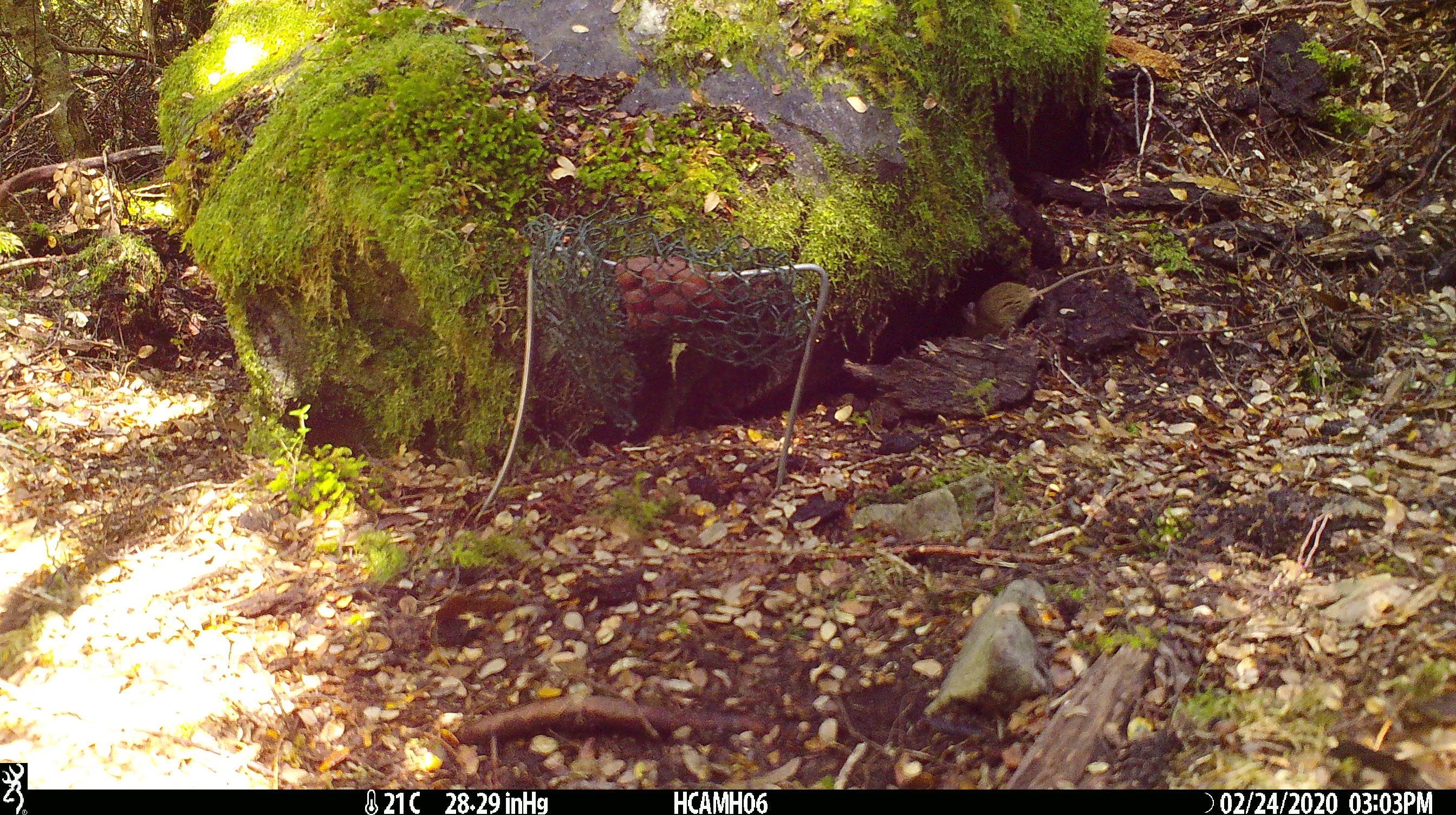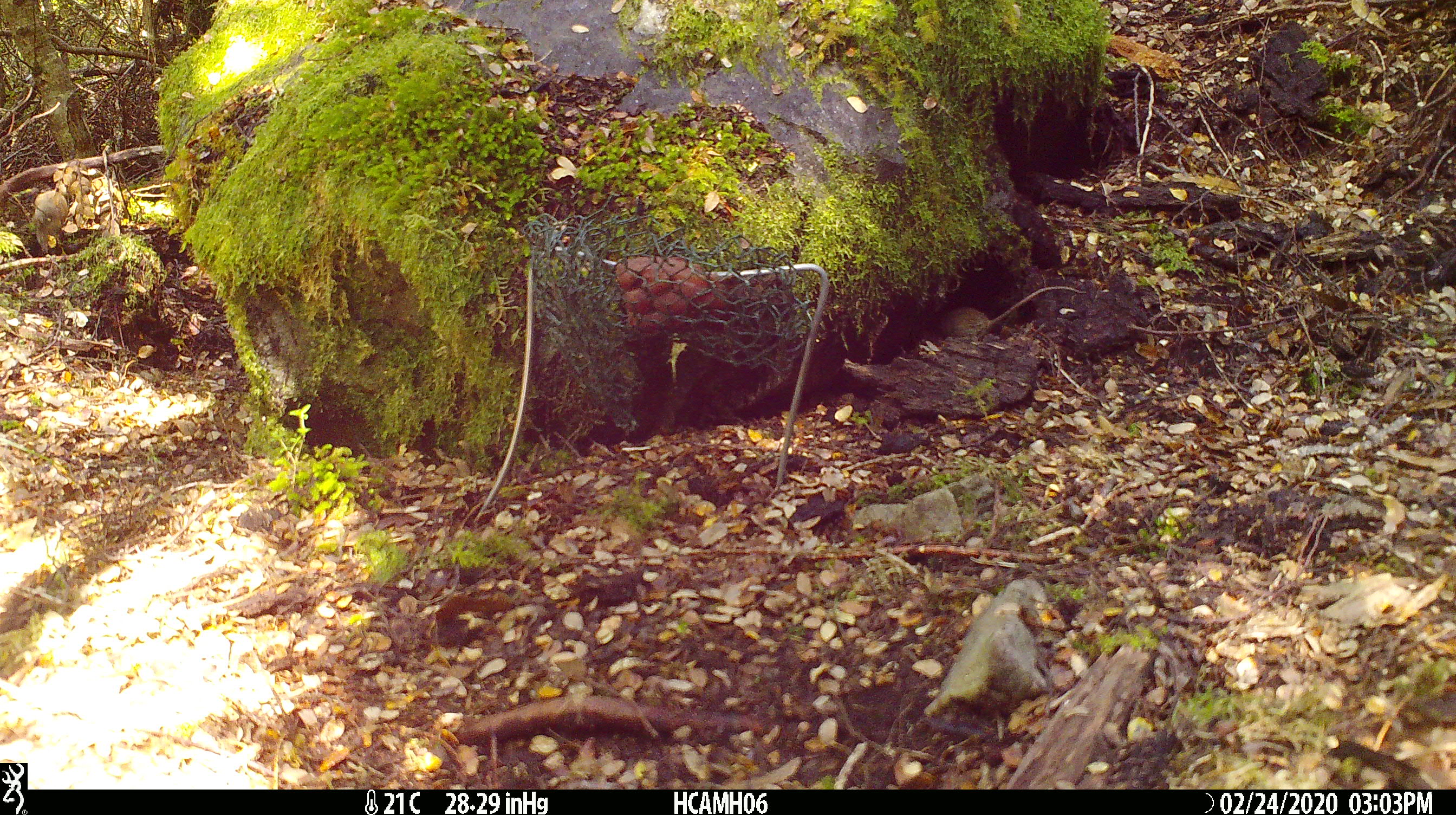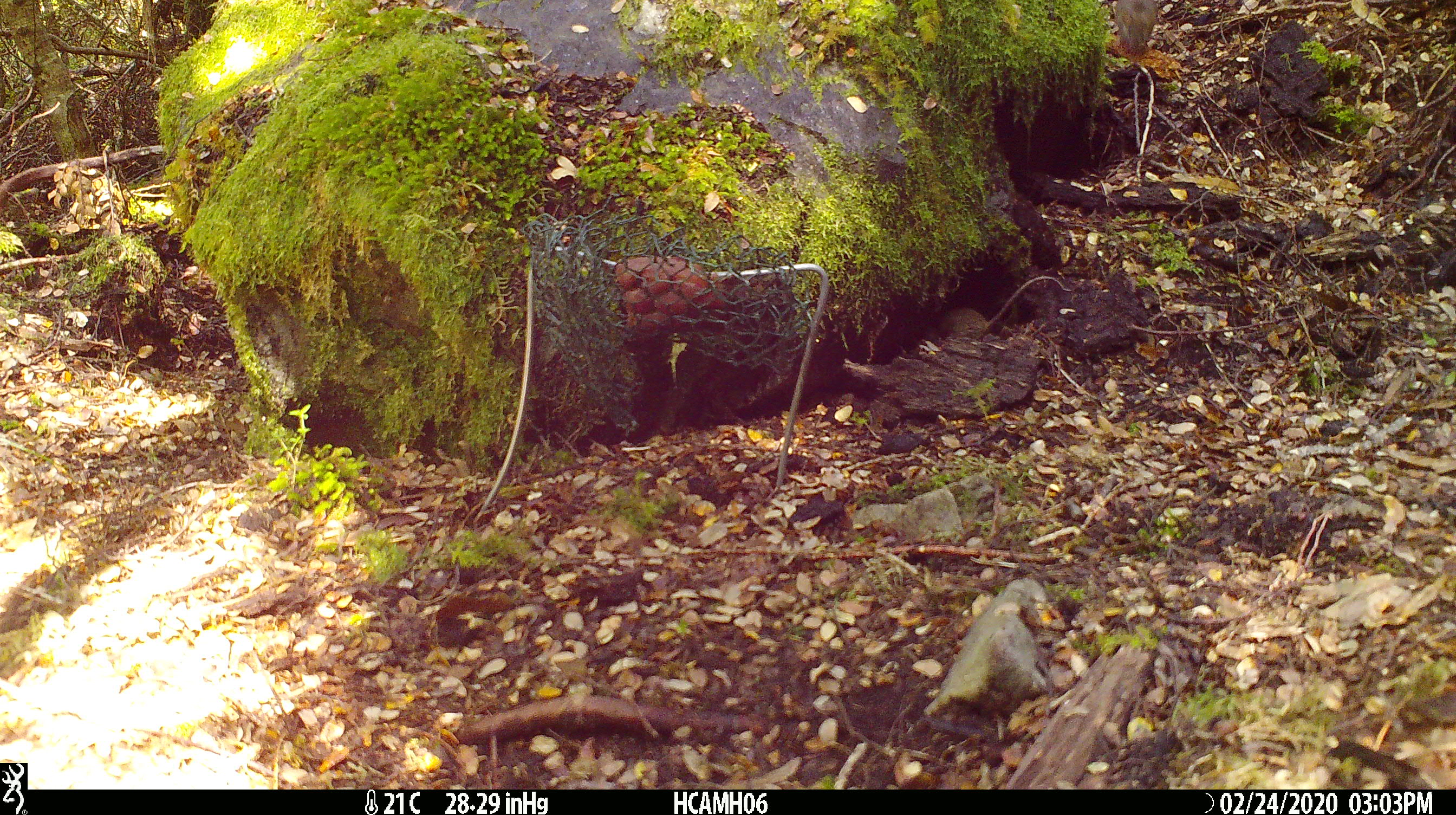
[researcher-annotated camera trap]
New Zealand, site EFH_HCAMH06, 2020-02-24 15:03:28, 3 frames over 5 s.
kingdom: Animalia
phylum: Chordata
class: Mammalia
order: Rodentia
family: Muridae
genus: Mus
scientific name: Mus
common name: mouse